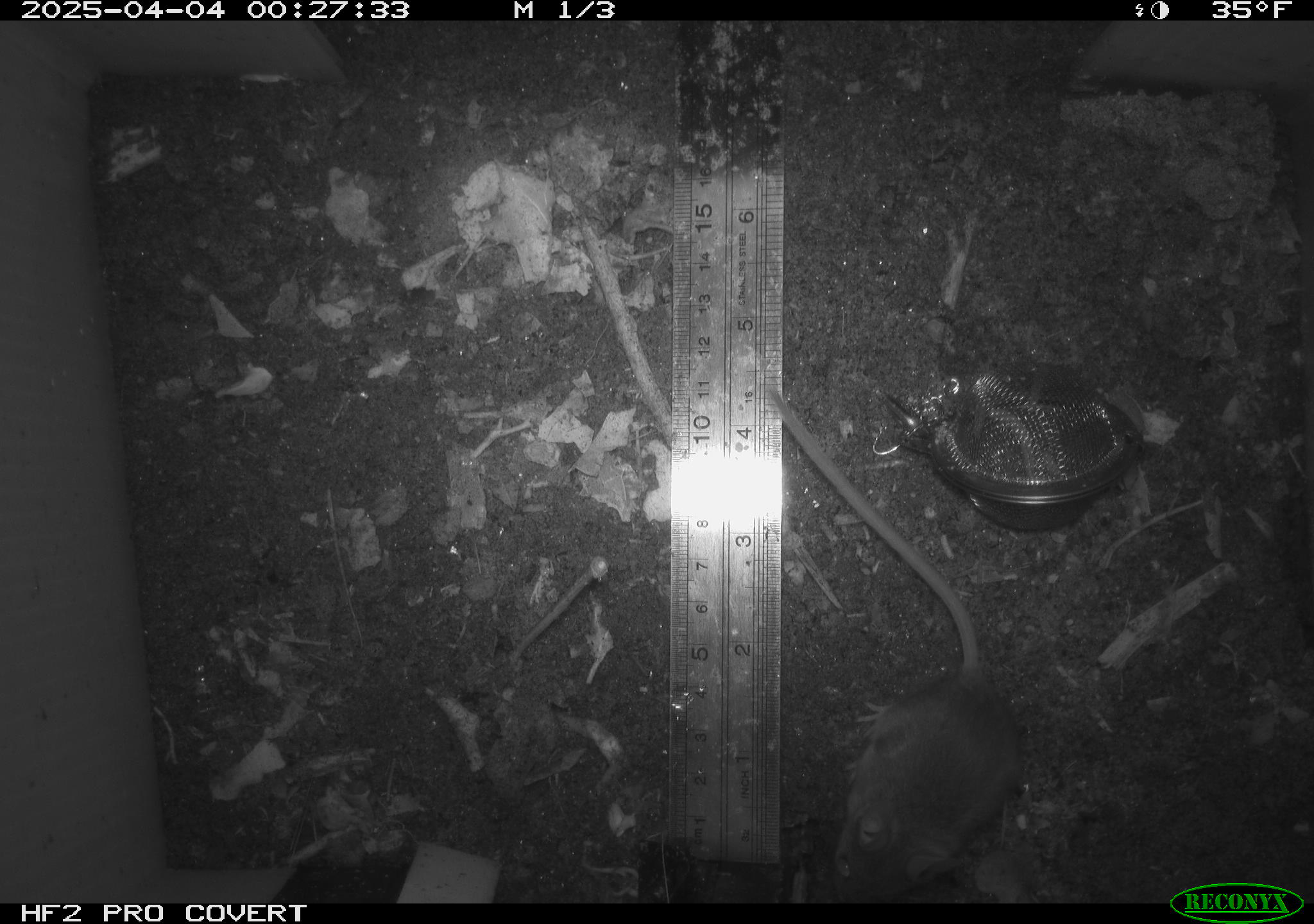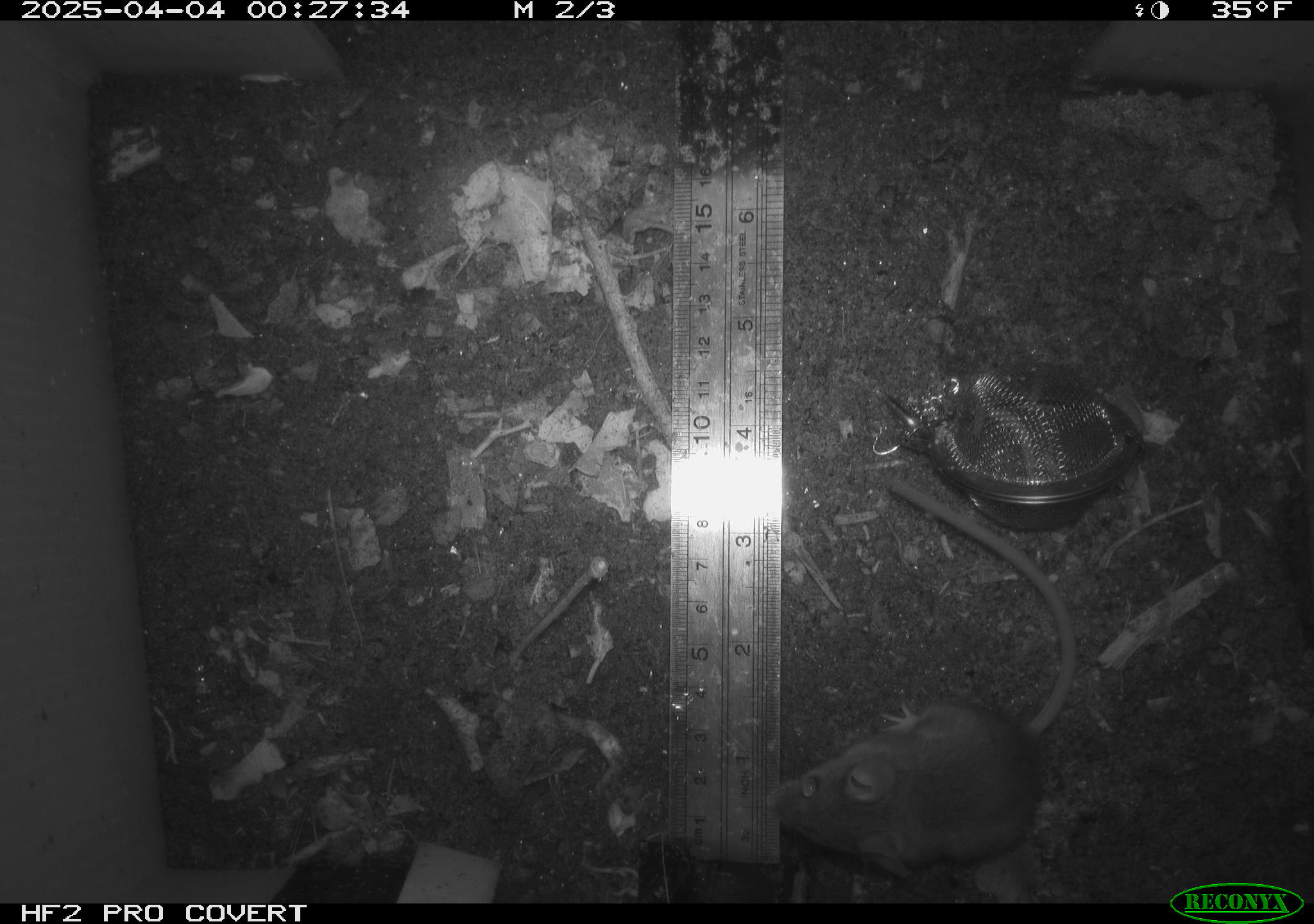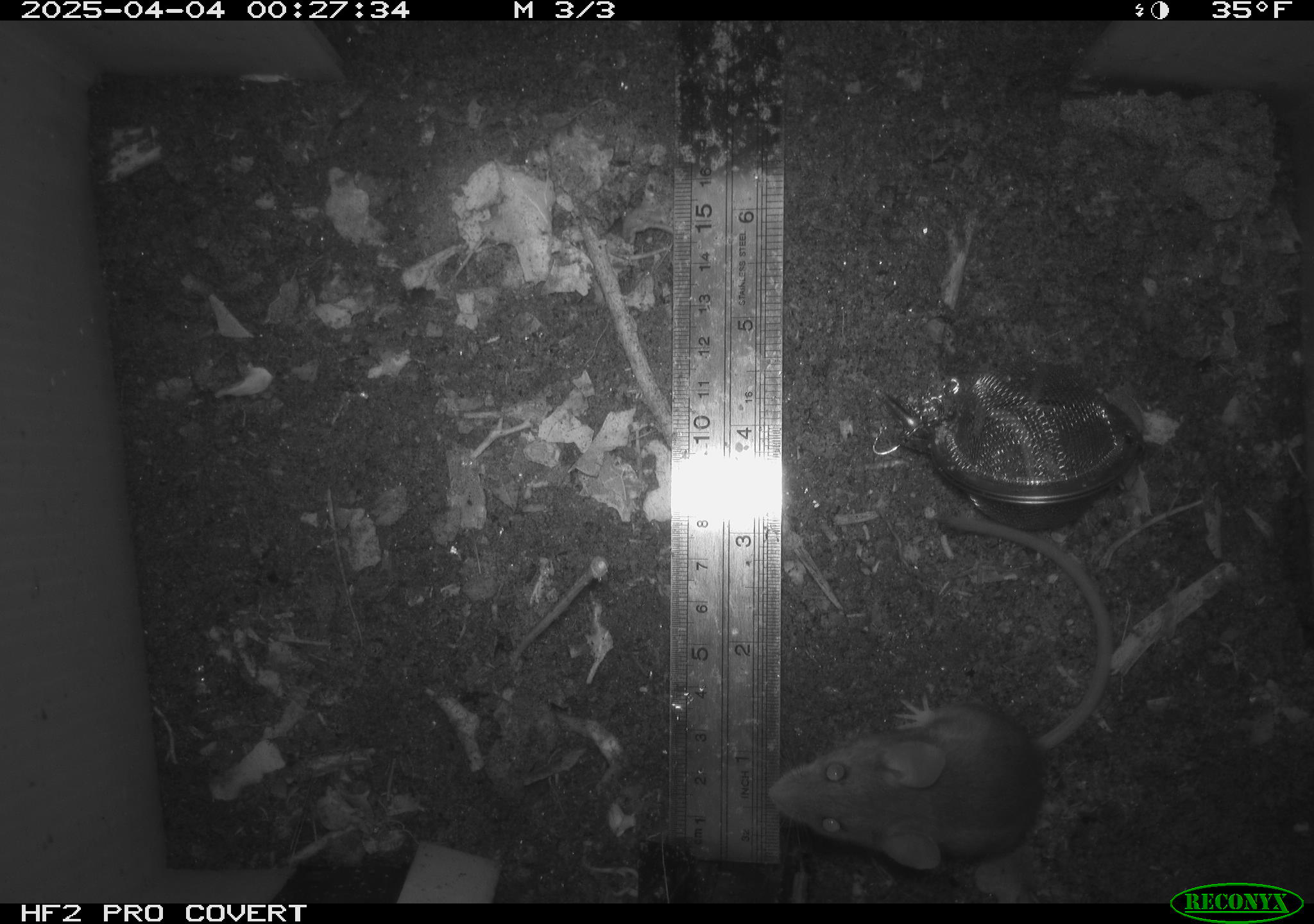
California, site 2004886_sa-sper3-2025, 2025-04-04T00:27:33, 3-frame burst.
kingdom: Animalia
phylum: Chordata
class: Mammalia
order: Rodentia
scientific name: Rodentia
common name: mouse species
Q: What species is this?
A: Mouse species (Rodentia).